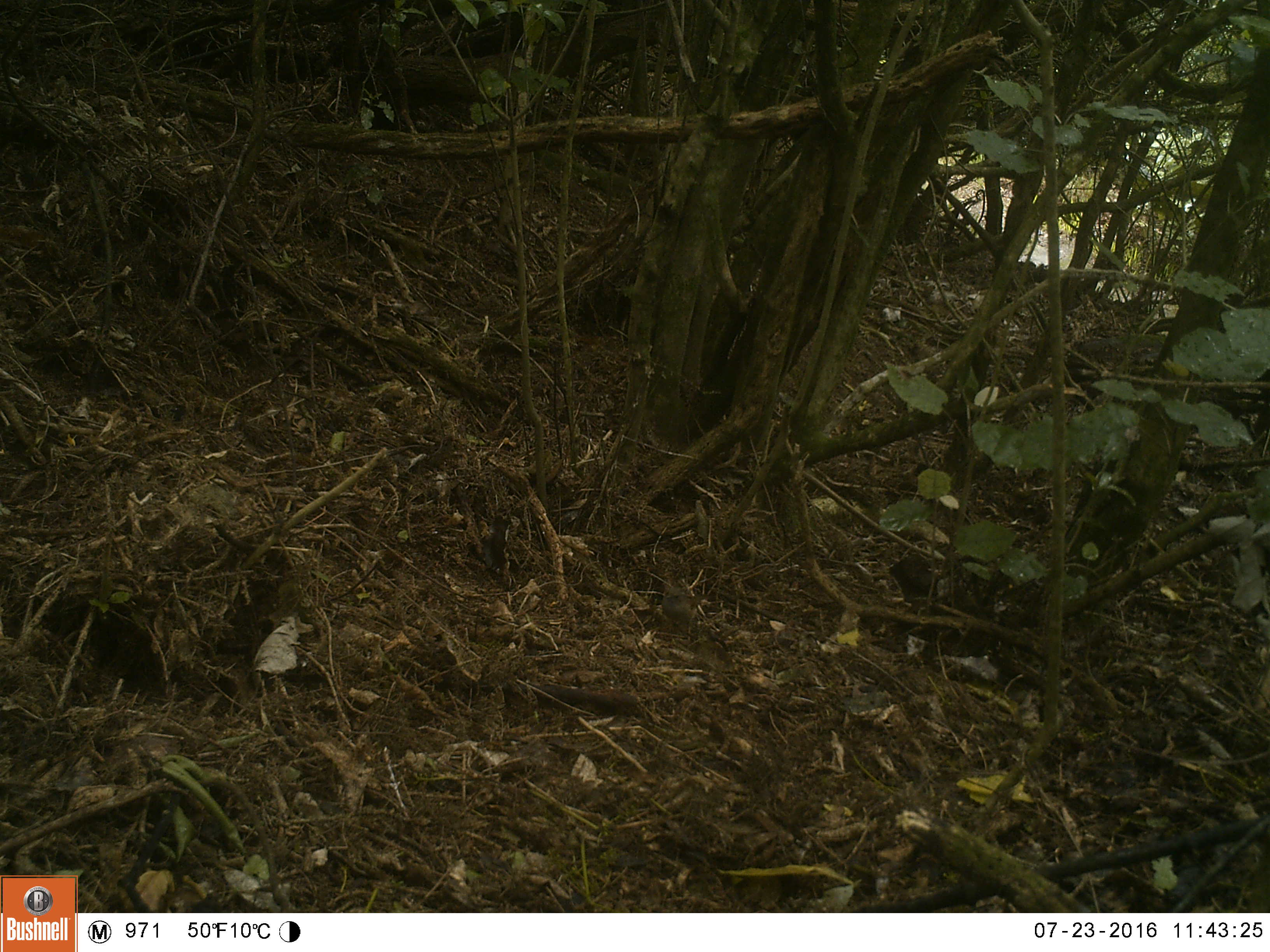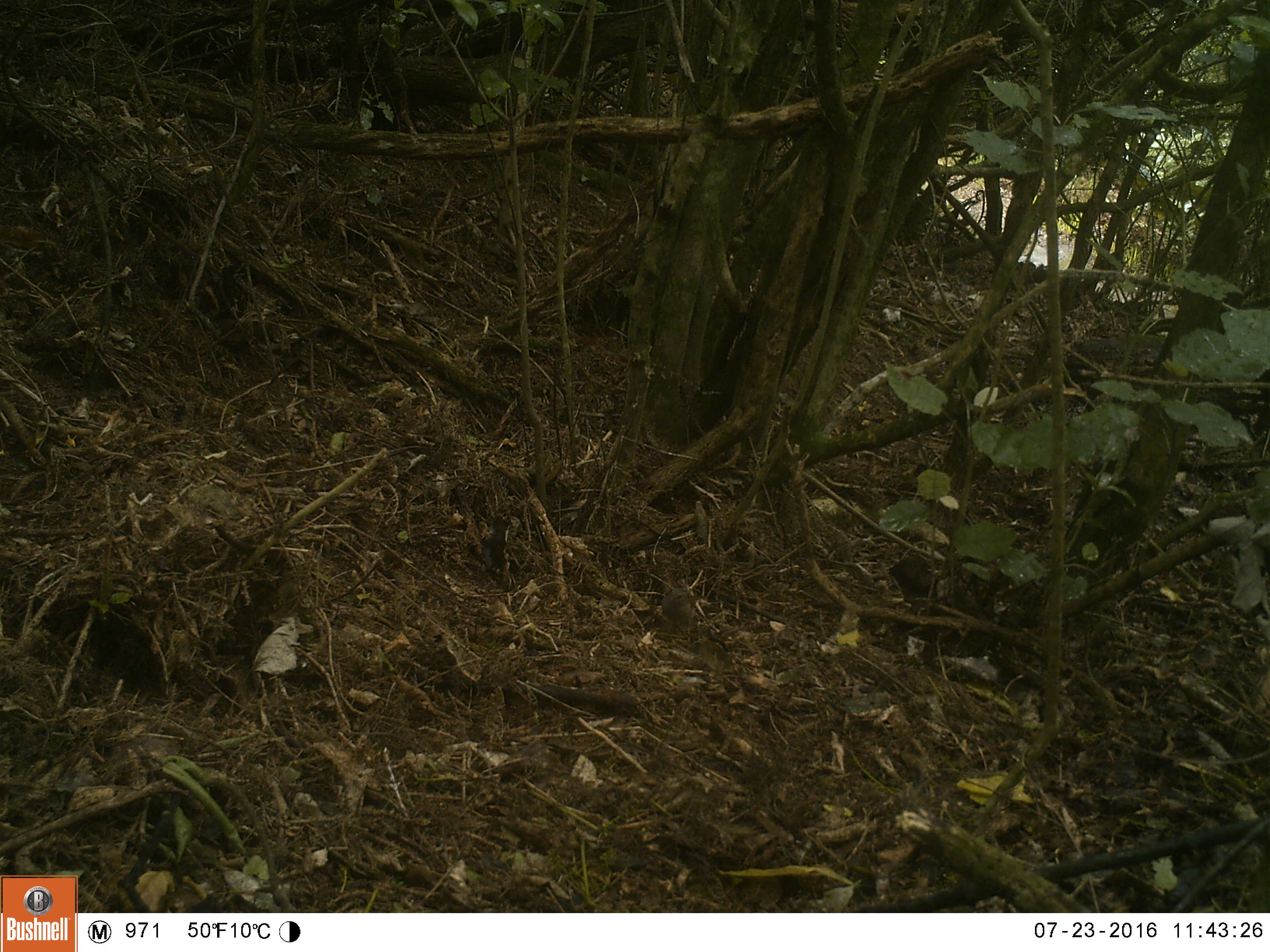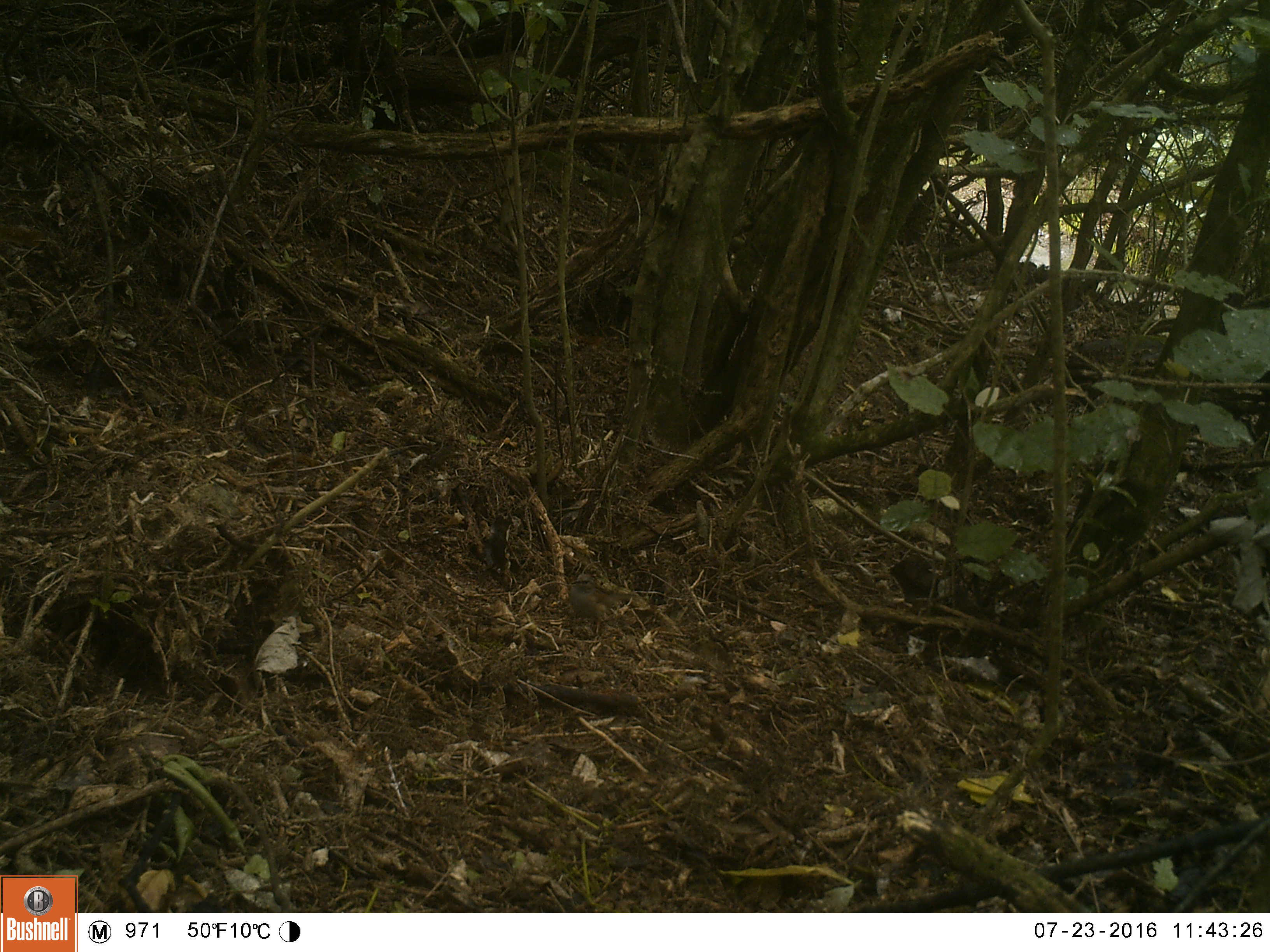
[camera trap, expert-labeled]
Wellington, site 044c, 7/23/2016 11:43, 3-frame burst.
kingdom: Animalia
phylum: Chordata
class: Aves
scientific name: Aves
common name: bird